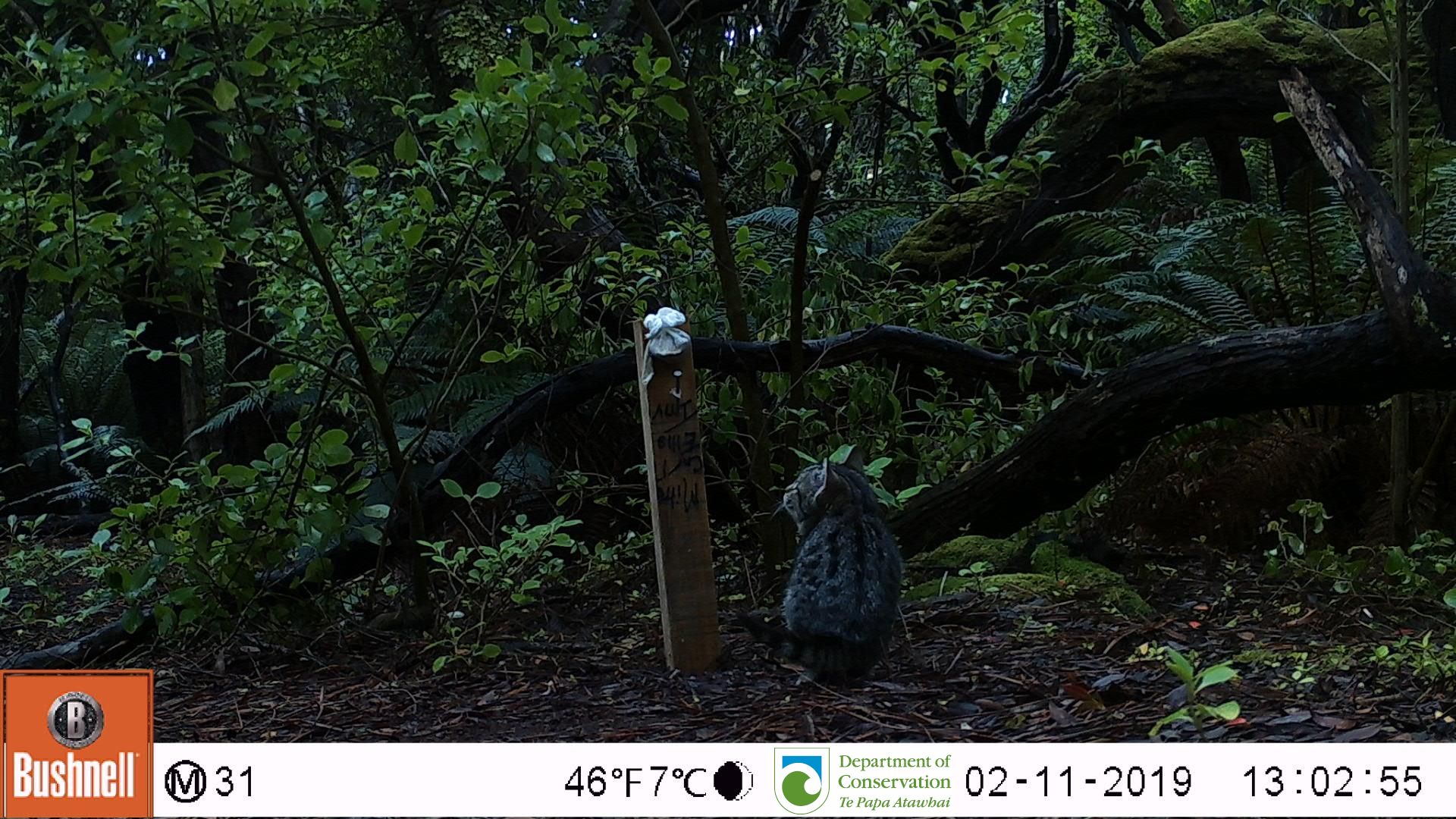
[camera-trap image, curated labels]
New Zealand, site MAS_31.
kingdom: Animalia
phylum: Chordata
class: Mammalia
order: Carnivora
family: Felidae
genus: Felis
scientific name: Felis catus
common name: domestic cat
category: cat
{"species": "cat (domestic cat) (Felis catus)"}